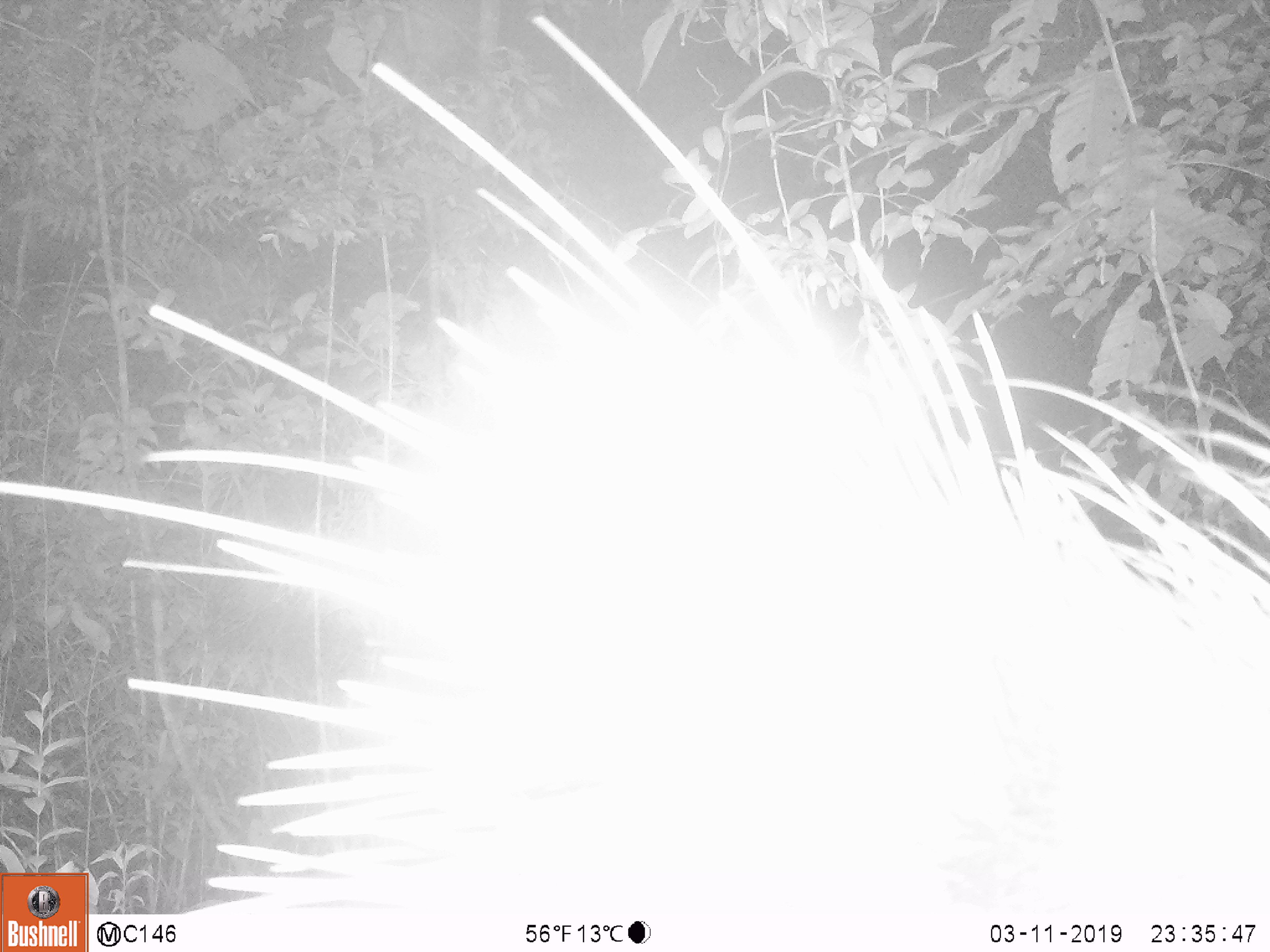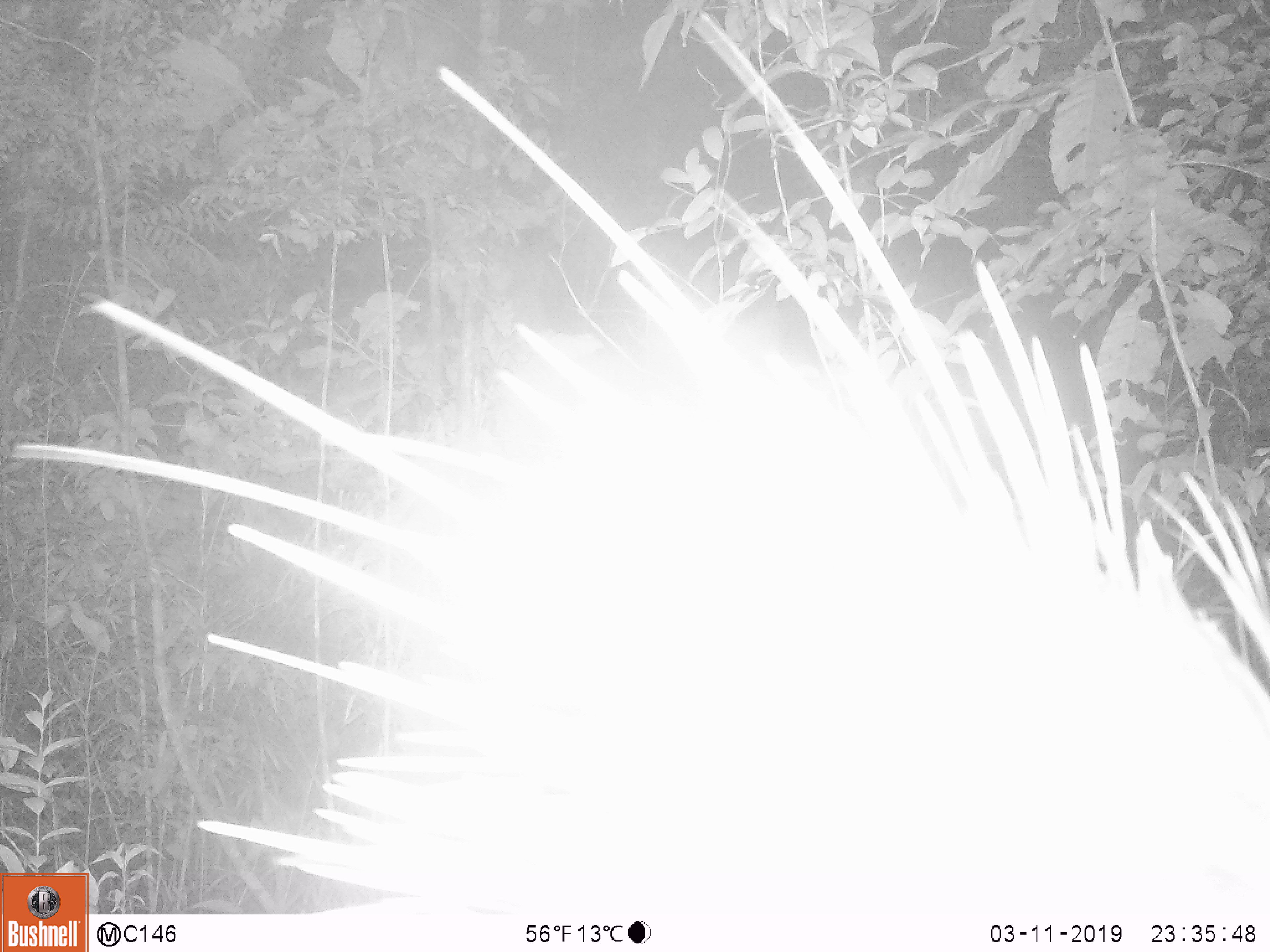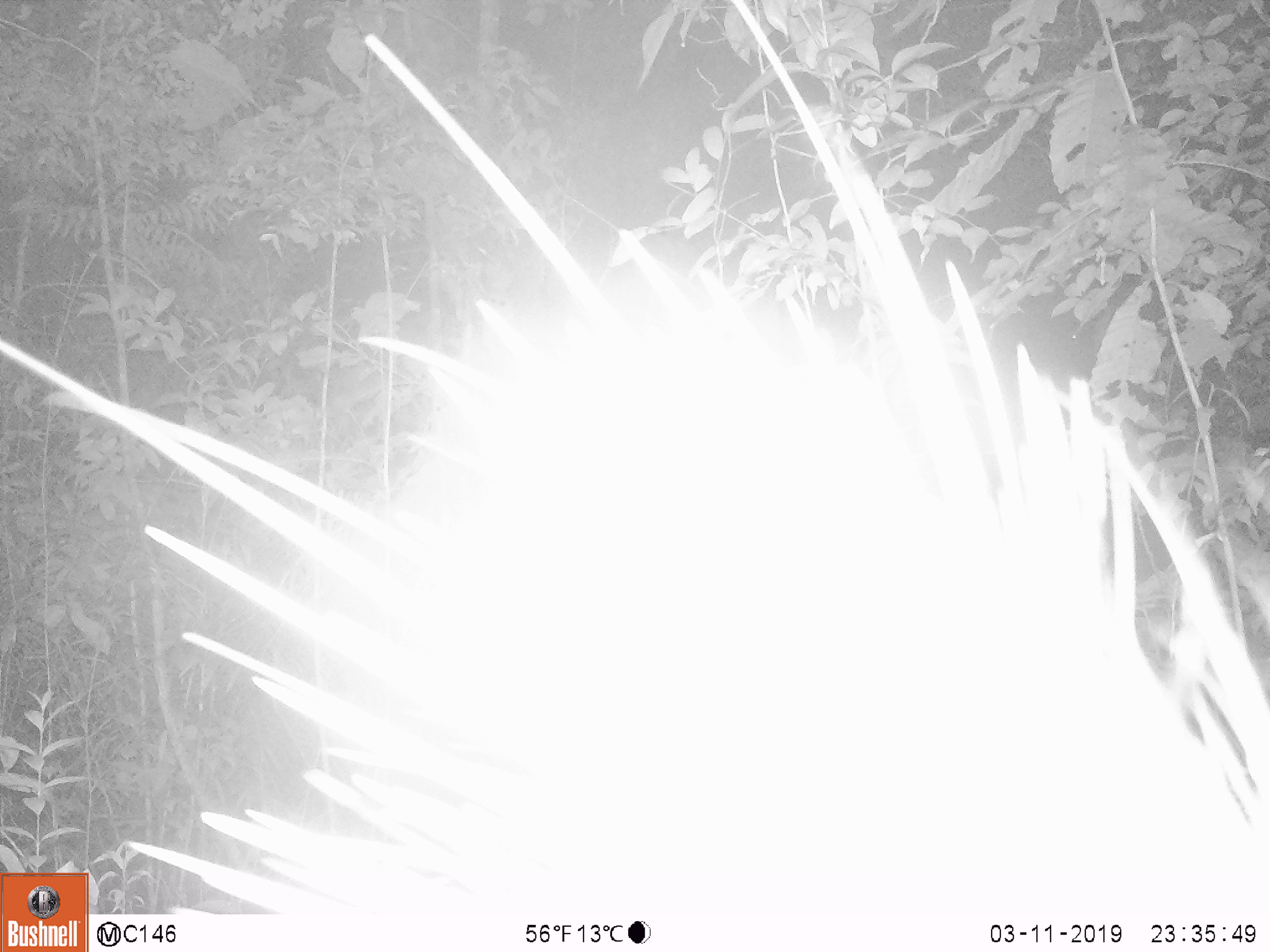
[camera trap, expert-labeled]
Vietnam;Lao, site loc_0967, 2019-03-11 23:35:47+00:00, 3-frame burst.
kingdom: Animalia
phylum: Chordata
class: Mammalia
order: Rodentia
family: Hystricidae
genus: Hystrix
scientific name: Hystrix brachyura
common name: malayan porcupine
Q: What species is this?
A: Malayan porcupine (Hystrix brachyura).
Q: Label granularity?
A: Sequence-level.